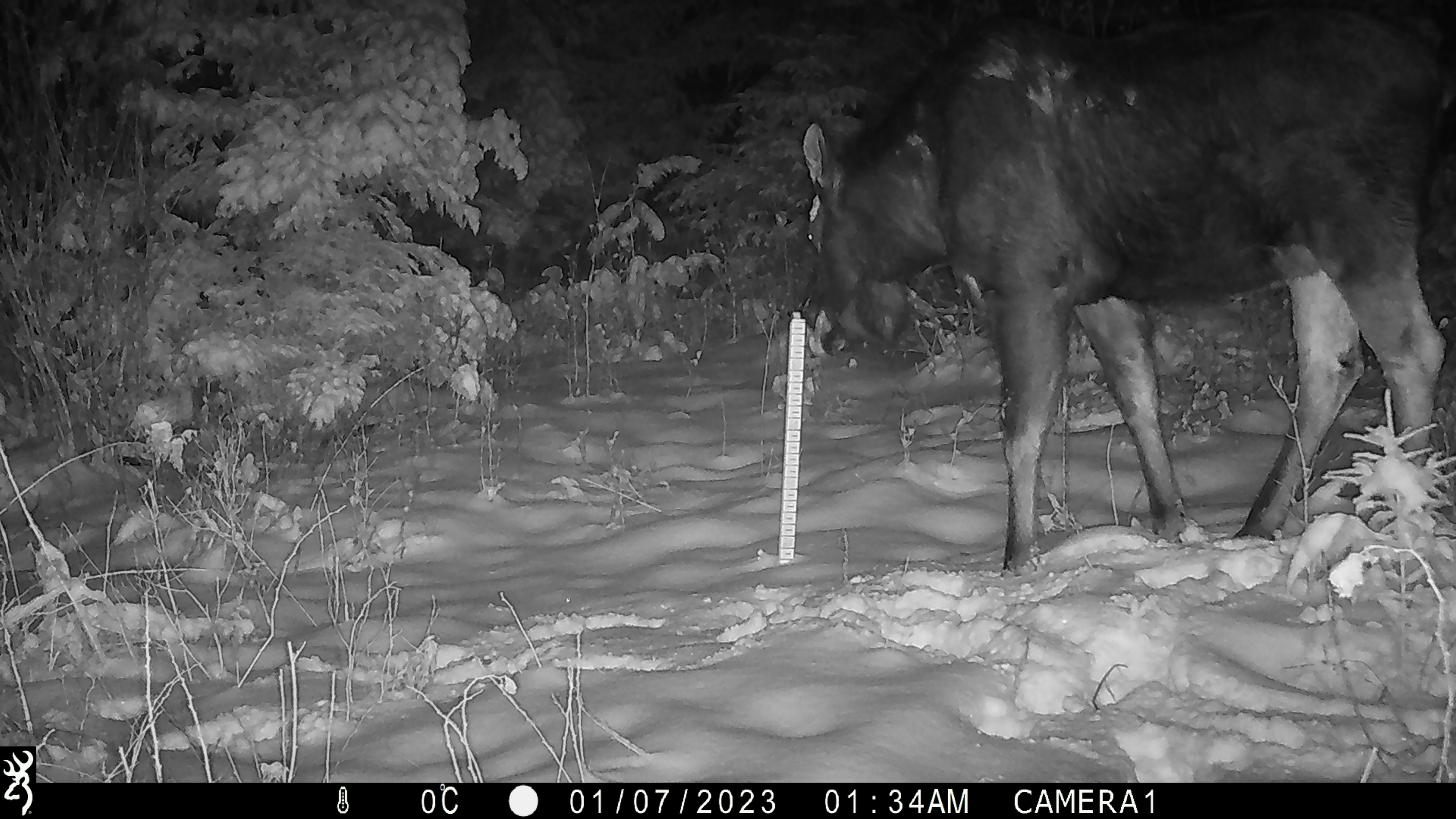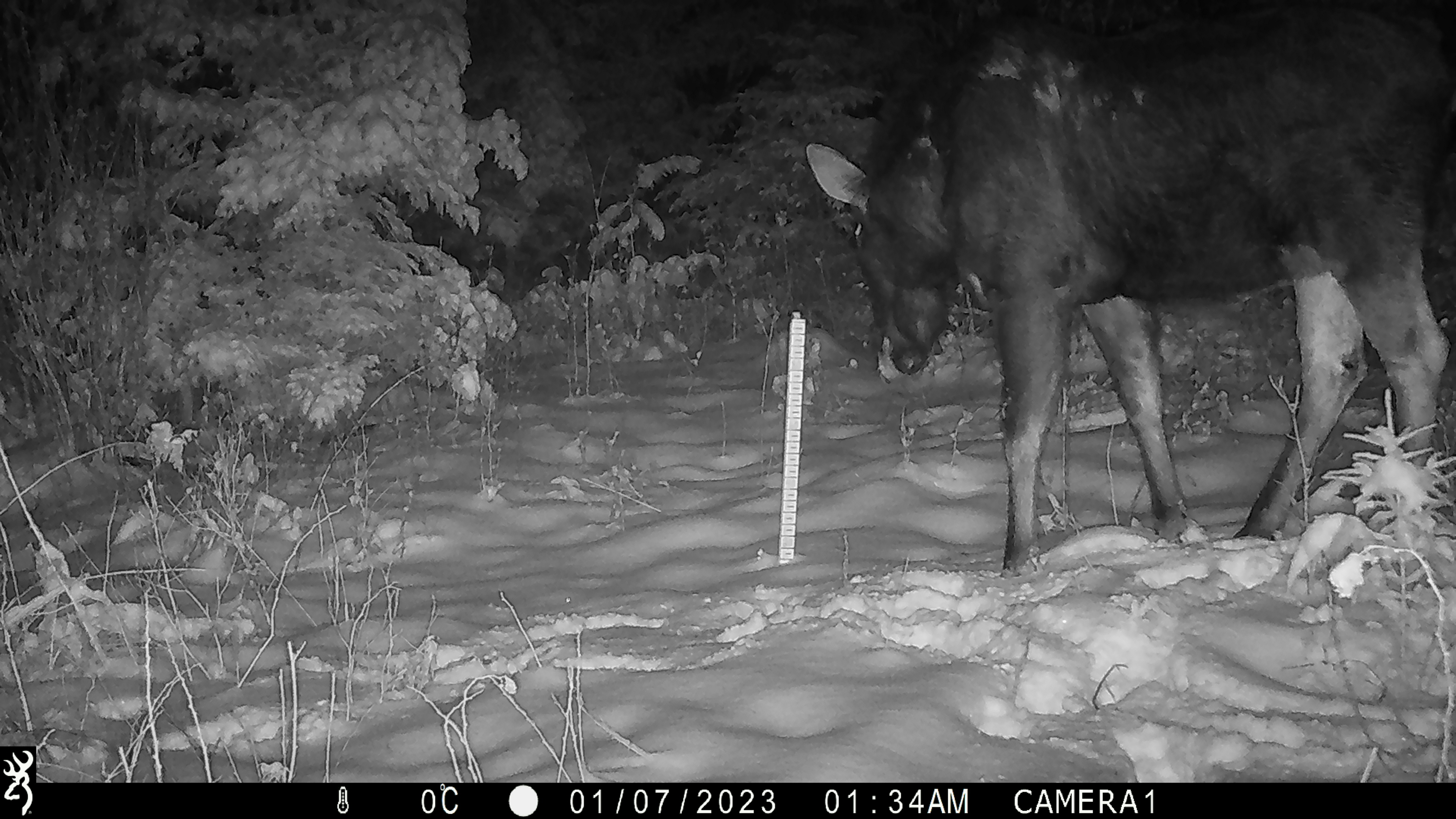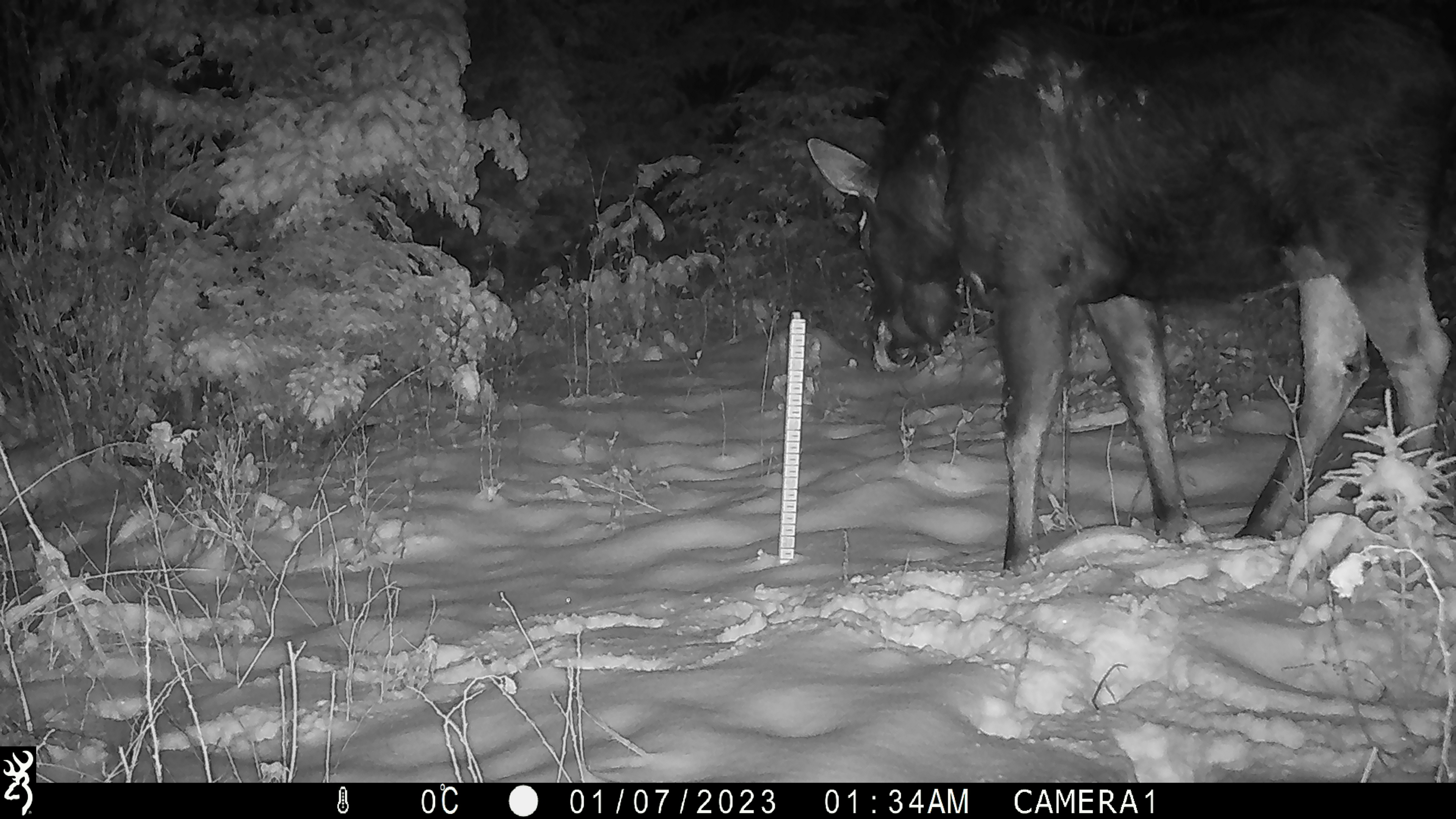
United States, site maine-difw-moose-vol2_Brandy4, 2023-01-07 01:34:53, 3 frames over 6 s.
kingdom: Animalia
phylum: Chordata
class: Mammalia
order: Artiodactyla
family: Cervidae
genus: Alces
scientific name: Alces alces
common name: moose